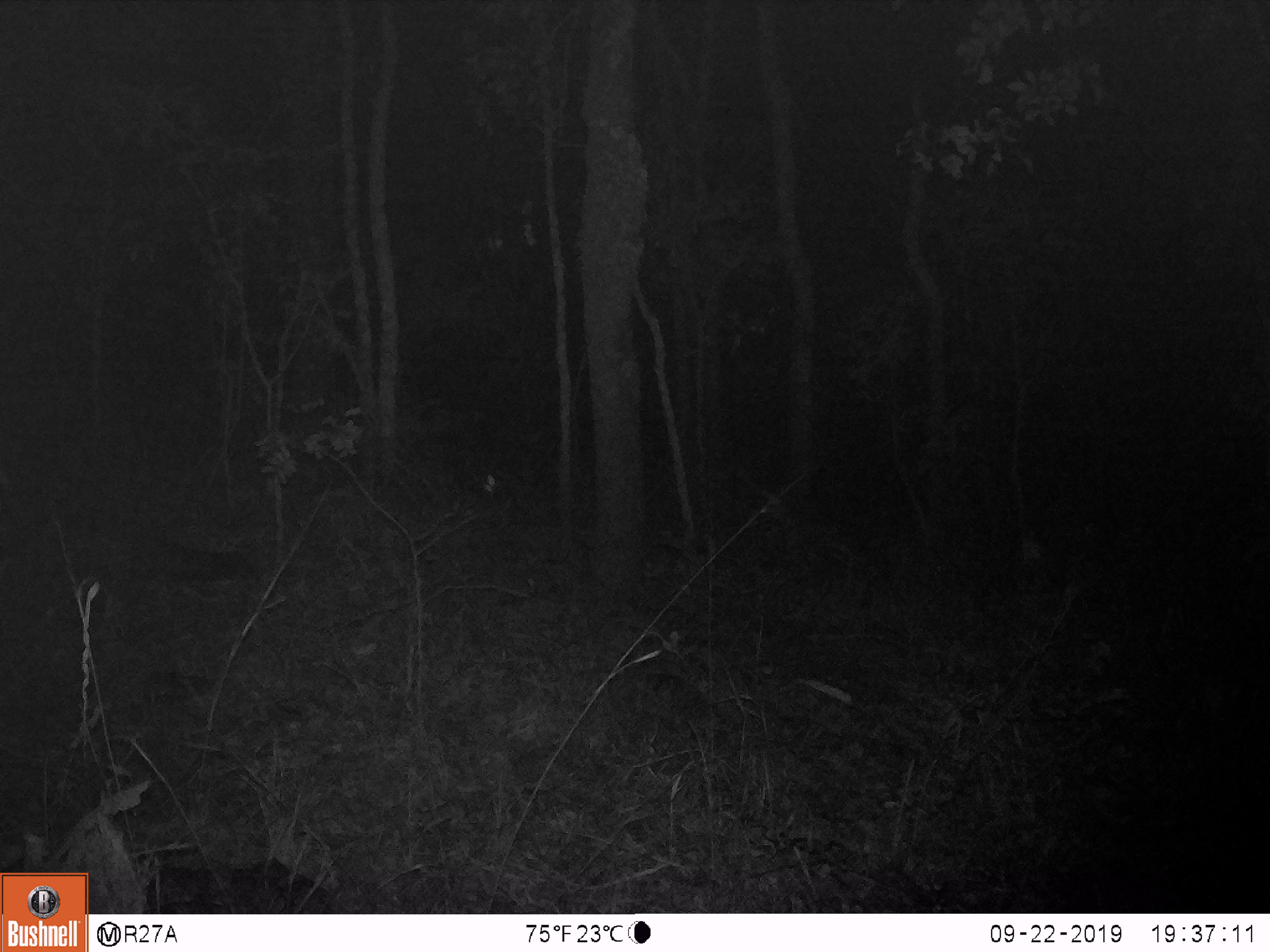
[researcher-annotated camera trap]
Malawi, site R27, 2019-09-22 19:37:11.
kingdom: Animalia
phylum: Chordata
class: Mammalia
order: Carnivora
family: Herpestidae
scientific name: Herpestidae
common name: mongoose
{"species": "mongoose (Herpestidae)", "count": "1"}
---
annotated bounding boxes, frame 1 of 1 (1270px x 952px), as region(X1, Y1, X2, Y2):
mongoose: region(3, 483, 260, 611)